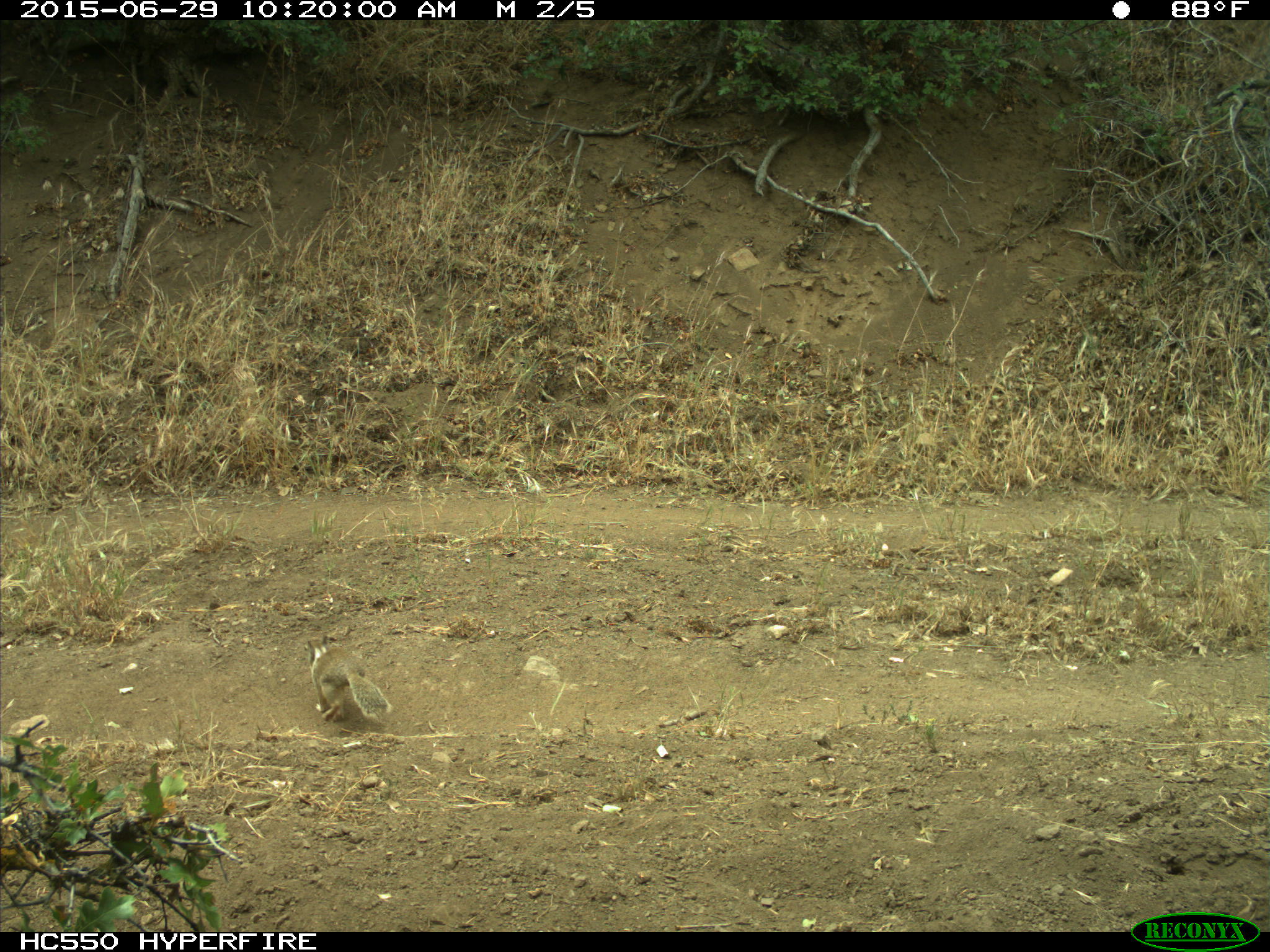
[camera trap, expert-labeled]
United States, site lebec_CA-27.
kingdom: Animalia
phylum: Chordata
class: Mammalia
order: Rodentia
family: Sciuridae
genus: Otospermophilus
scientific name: Otospermophilus beecheyi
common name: california ground squirrel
Otospermophilus beecheyi (california ground squirrel).